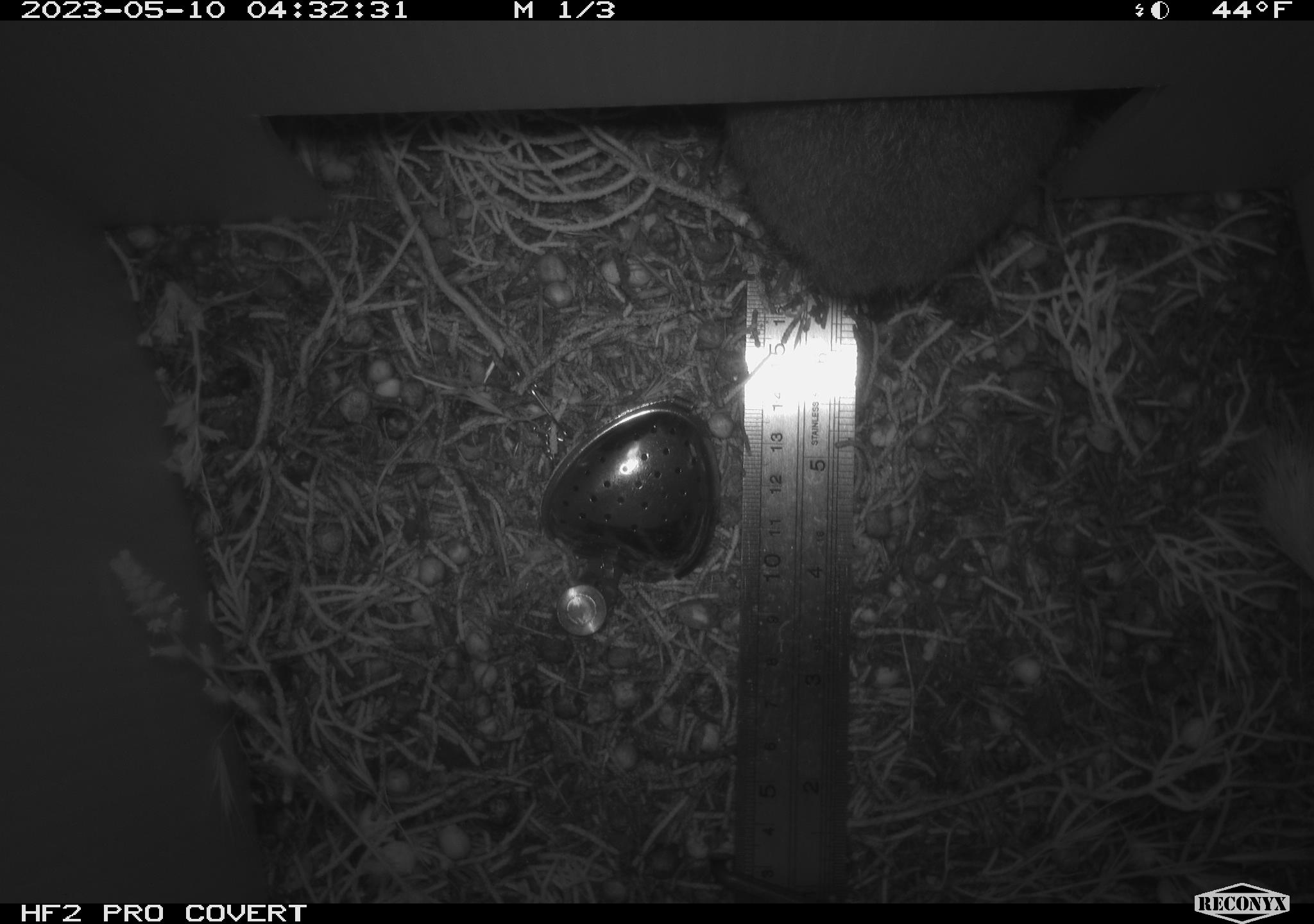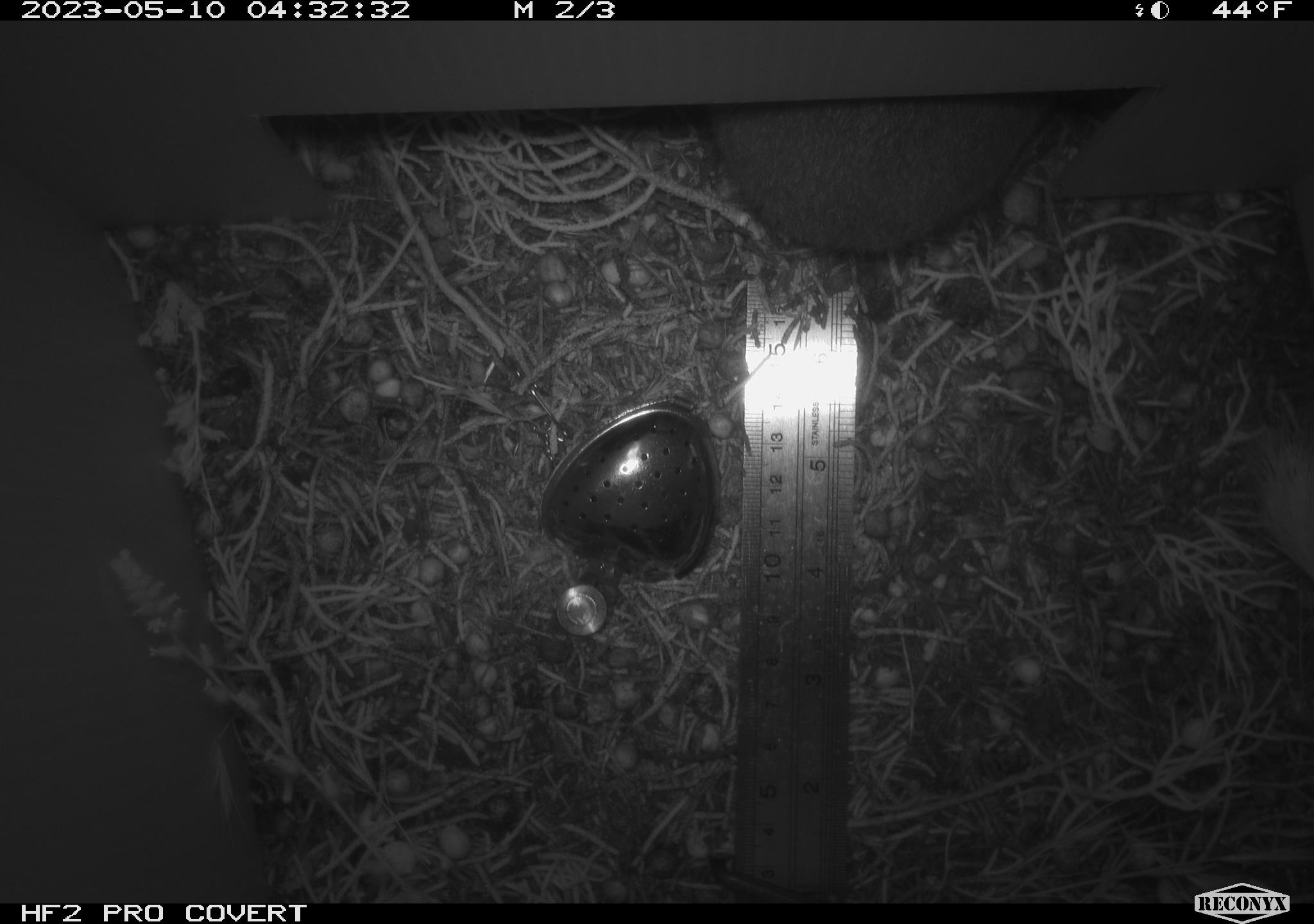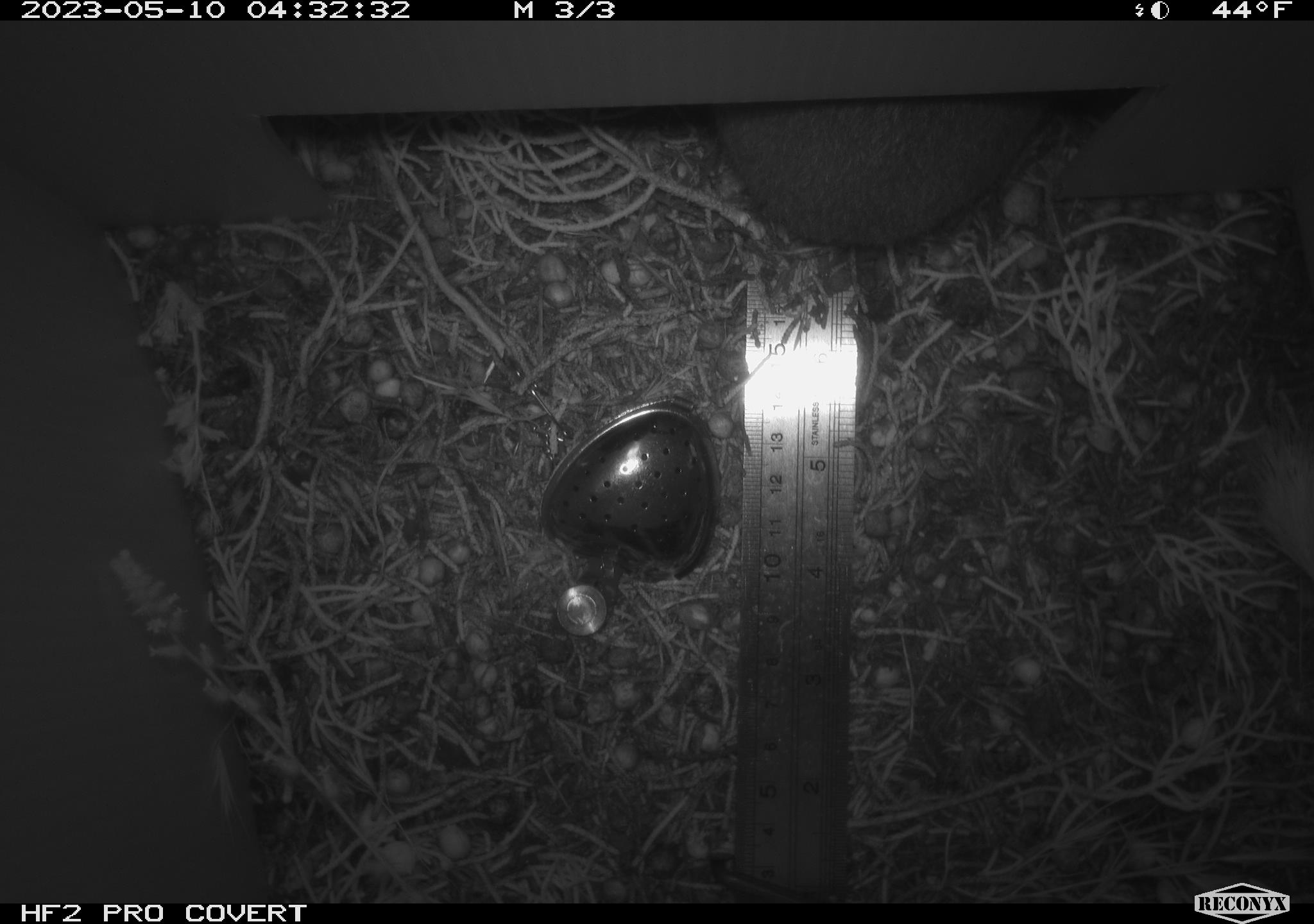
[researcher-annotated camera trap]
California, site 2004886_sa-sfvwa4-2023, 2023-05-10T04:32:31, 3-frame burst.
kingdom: Animalia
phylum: Chordata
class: Mammalia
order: Lagomorpha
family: Leporidae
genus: Sylvilagus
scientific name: Sylvilagus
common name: cottontail rabbits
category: sylvilagus species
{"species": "sylvilagus species (cottontail rabbits) (Sylvilagus)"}